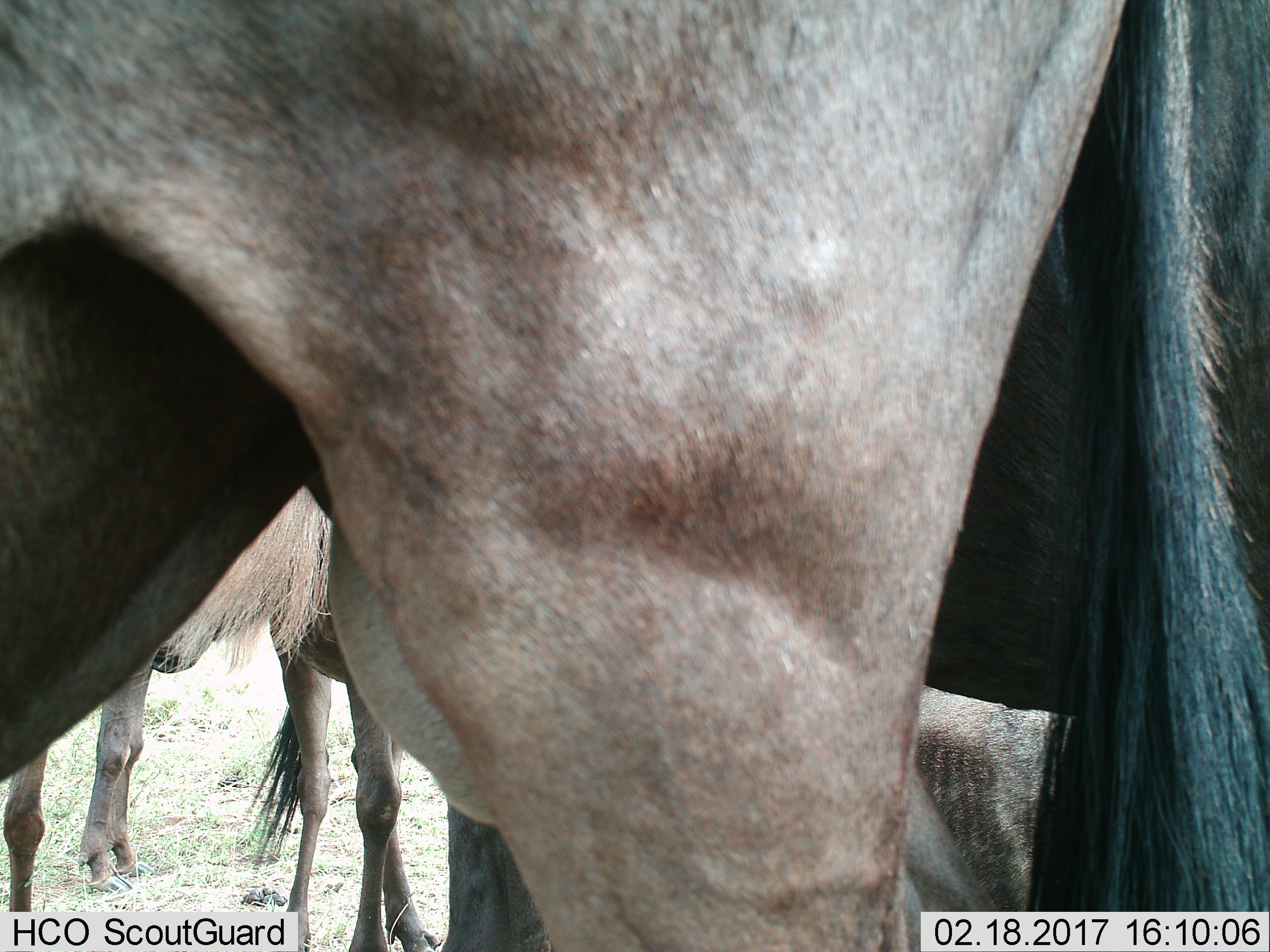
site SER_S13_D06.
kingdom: Animalia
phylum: Chordata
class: Mammalia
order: Artiodactyla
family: Bovidae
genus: Connochaetes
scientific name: Connochaetes taurinus taurinus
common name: blue wildebeest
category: wildebeestblue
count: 4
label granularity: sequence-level